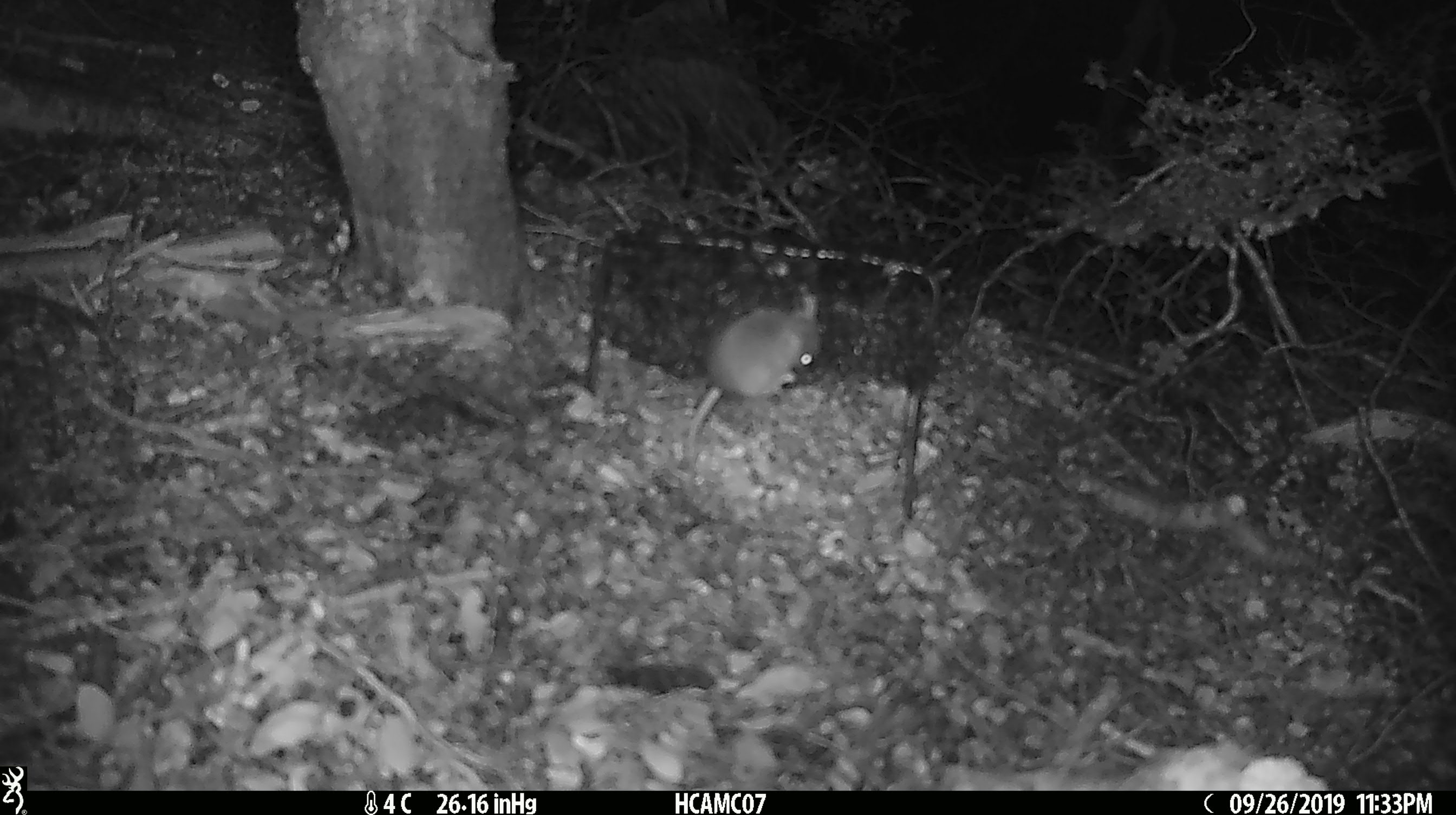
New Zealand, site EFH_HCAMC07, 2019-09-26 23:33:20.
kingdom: Animalia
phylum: Chordata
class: Mammalia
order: Rodentia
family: Muridae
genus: Mus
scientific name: Mus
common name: mouse